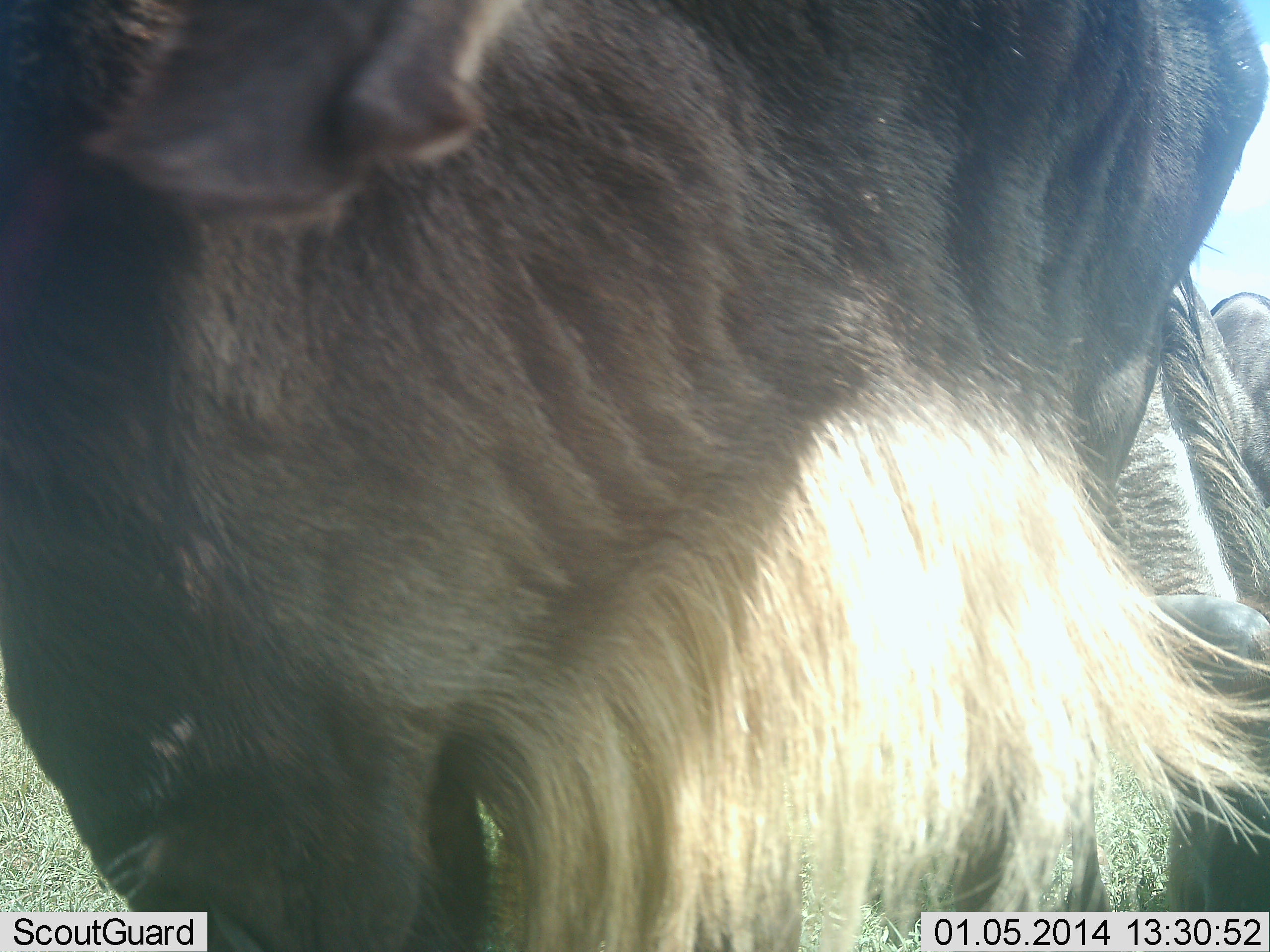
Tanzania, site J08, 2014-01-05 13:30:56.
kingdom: Animalia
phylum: Chordata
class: Mammalia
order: Artiodactyla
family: Bovidae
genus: Connochaetes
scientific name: Connochaetes taurinus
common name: blue wildebeest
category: wildebeest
Wildebeest (blue wildebeest) (Connochaetes taurinus), count 1. Behavior (volunteer vote fractions): standing 67%, resting 5%, moving 3%, interacting 18%. Young present (vote fraction): 0%. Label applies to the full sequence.